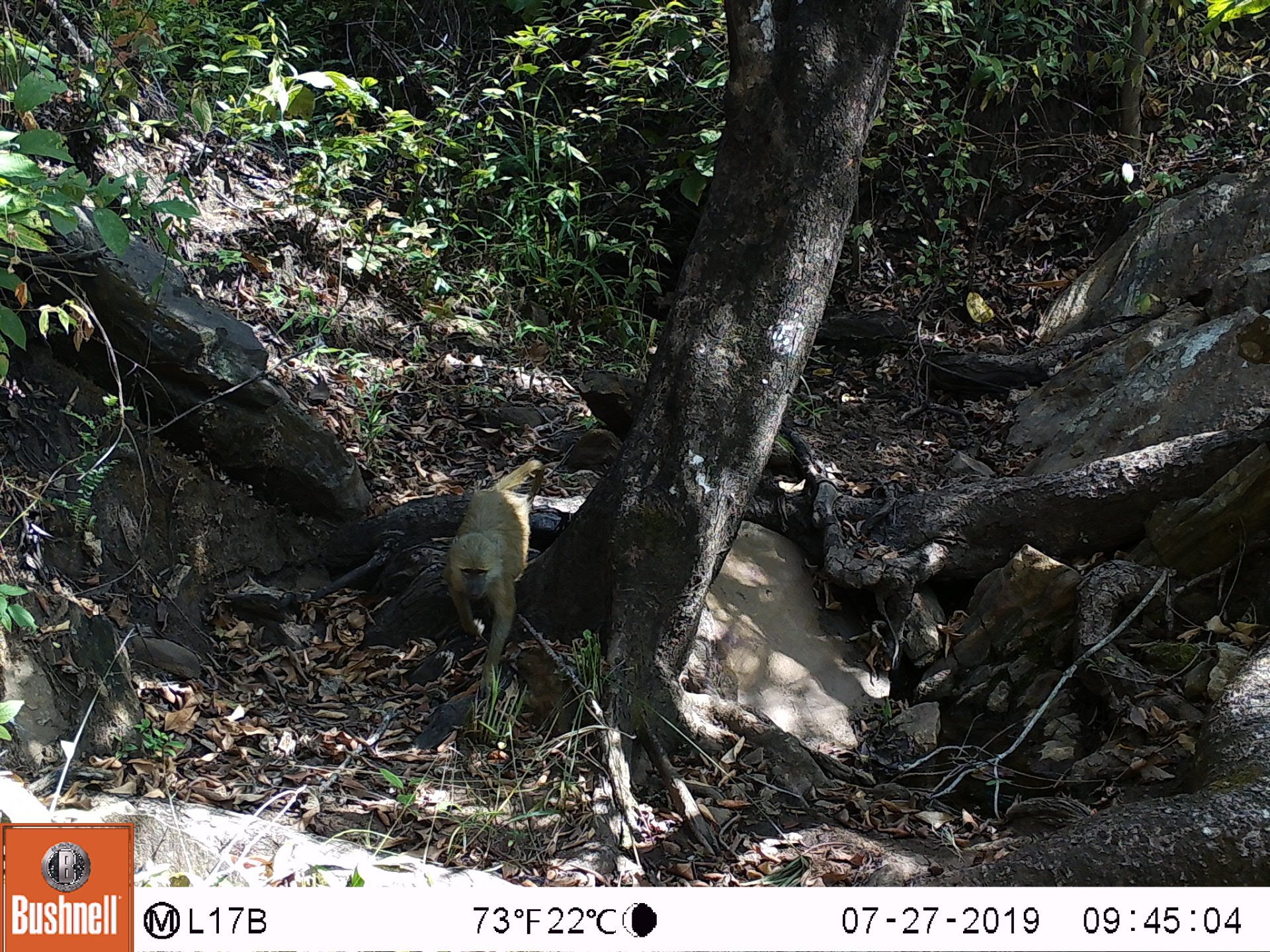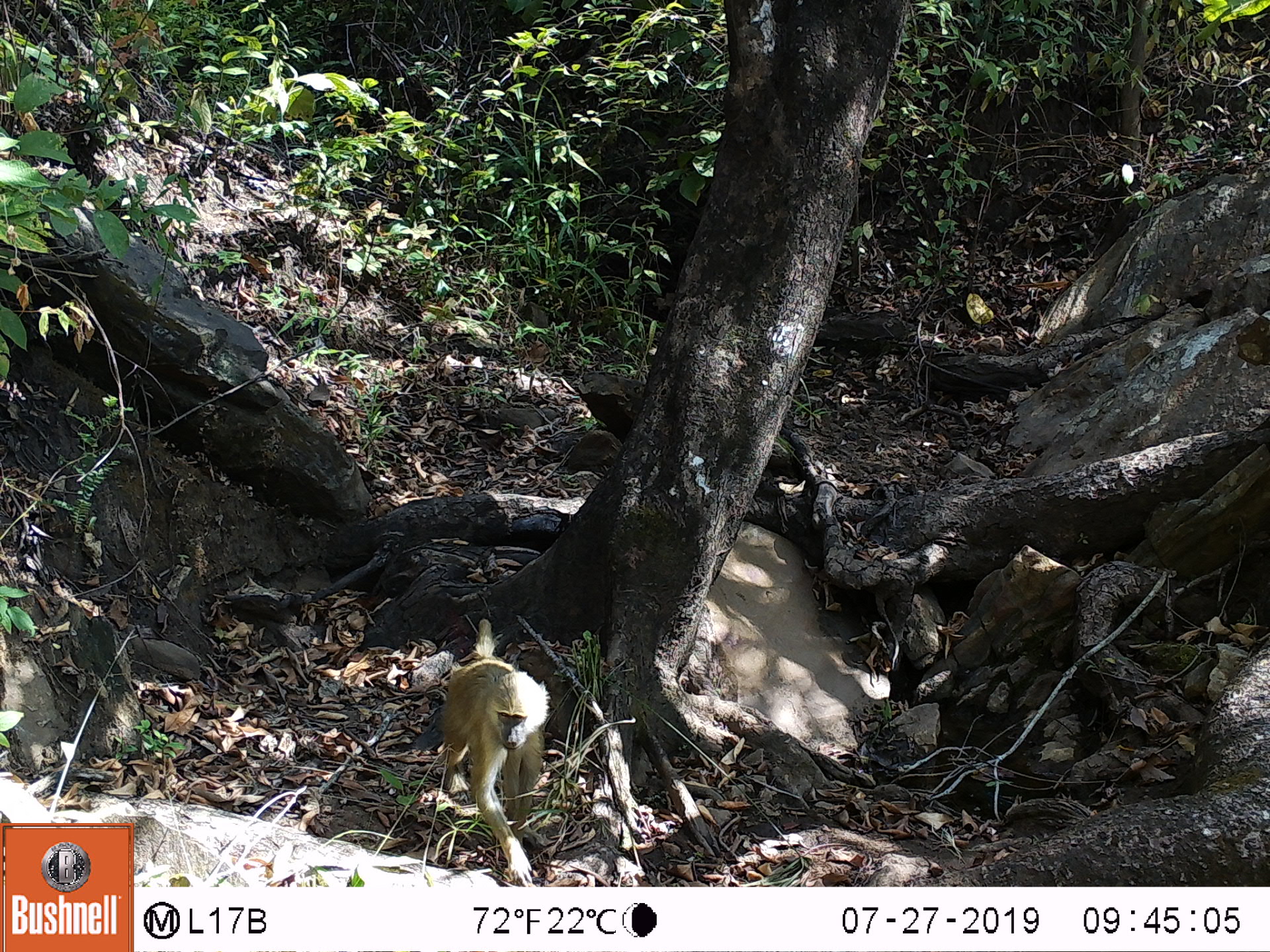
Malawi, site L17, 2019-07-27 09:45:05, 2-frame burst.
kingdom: Animalia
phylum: Chordata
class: Mammalia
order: Primates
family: Cercopithecidae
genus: Papio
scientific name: Papio cynocephalus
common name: yellow baboon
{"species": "yellow baboon (Papio cynocephalus)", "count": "1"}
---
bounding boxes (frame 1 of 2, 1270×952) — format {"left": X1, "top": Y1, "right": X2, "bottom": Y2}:
yellow baboon: {"left": 438, "top": 452, "right": 555, "bottom": 705}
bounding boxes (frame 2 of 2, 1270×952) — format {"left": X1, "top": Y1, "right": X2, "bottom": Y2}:
yellow baboon: {"left": 447, "top": 612, "right": 548, "bottom": 880}